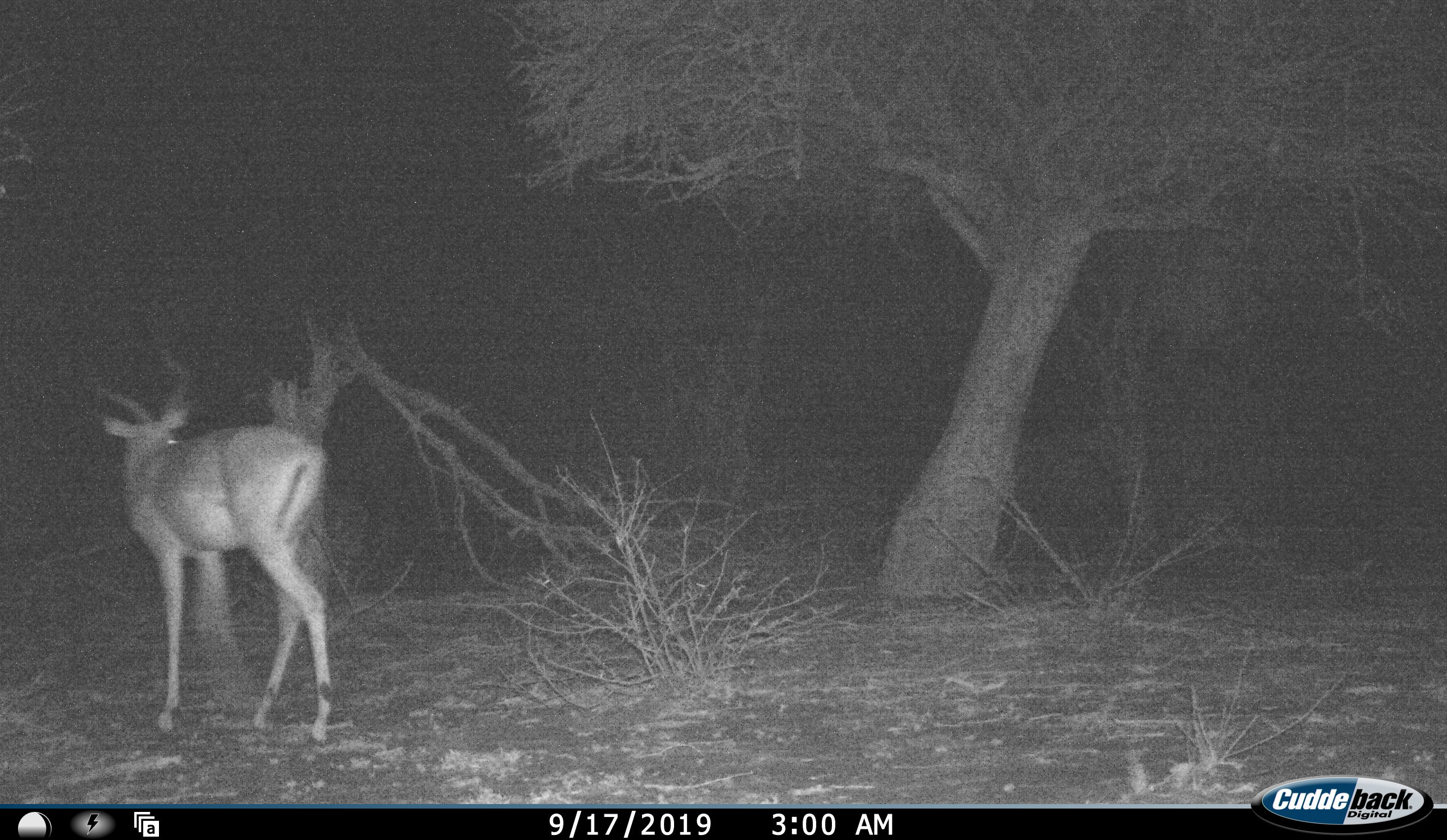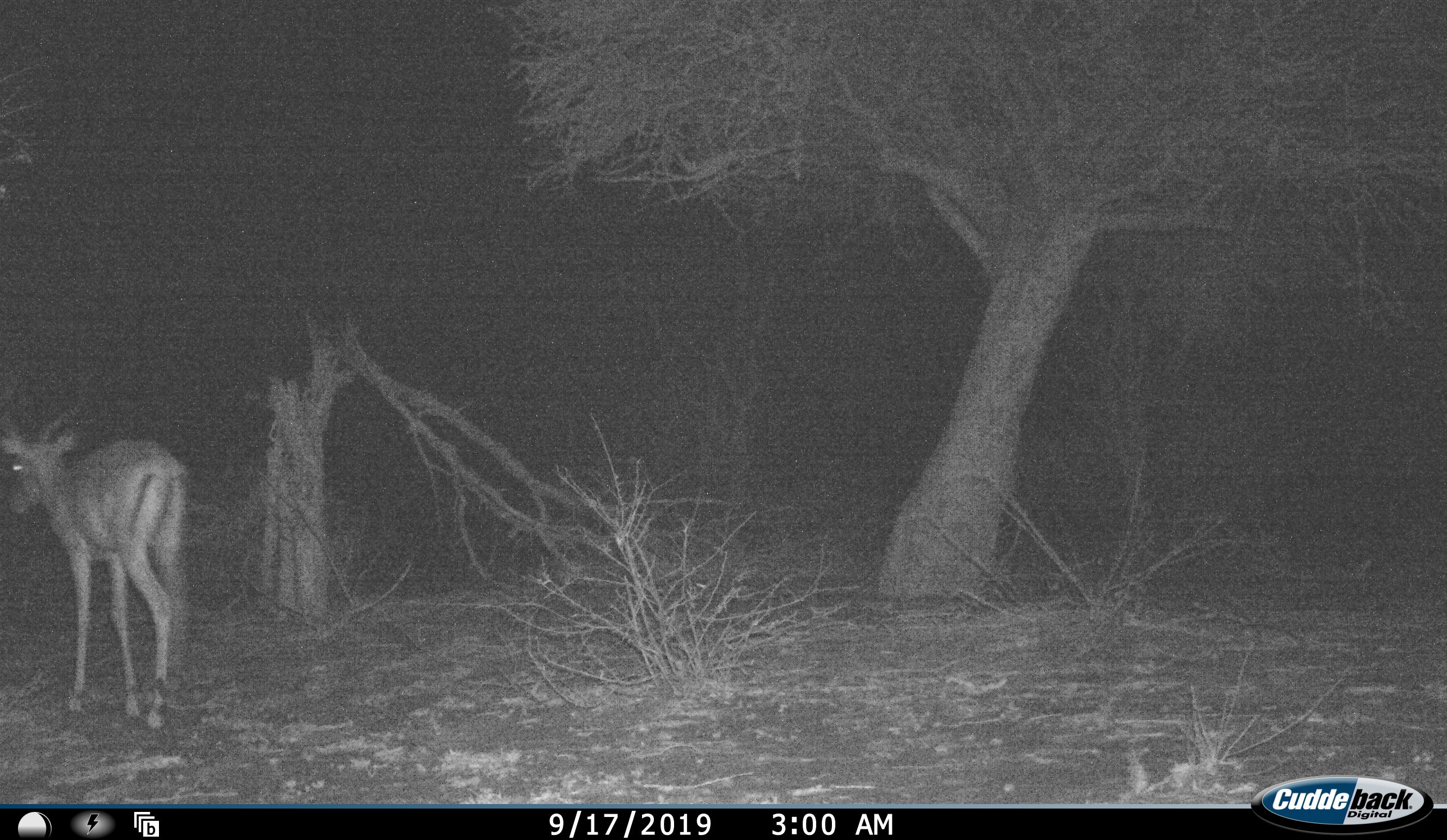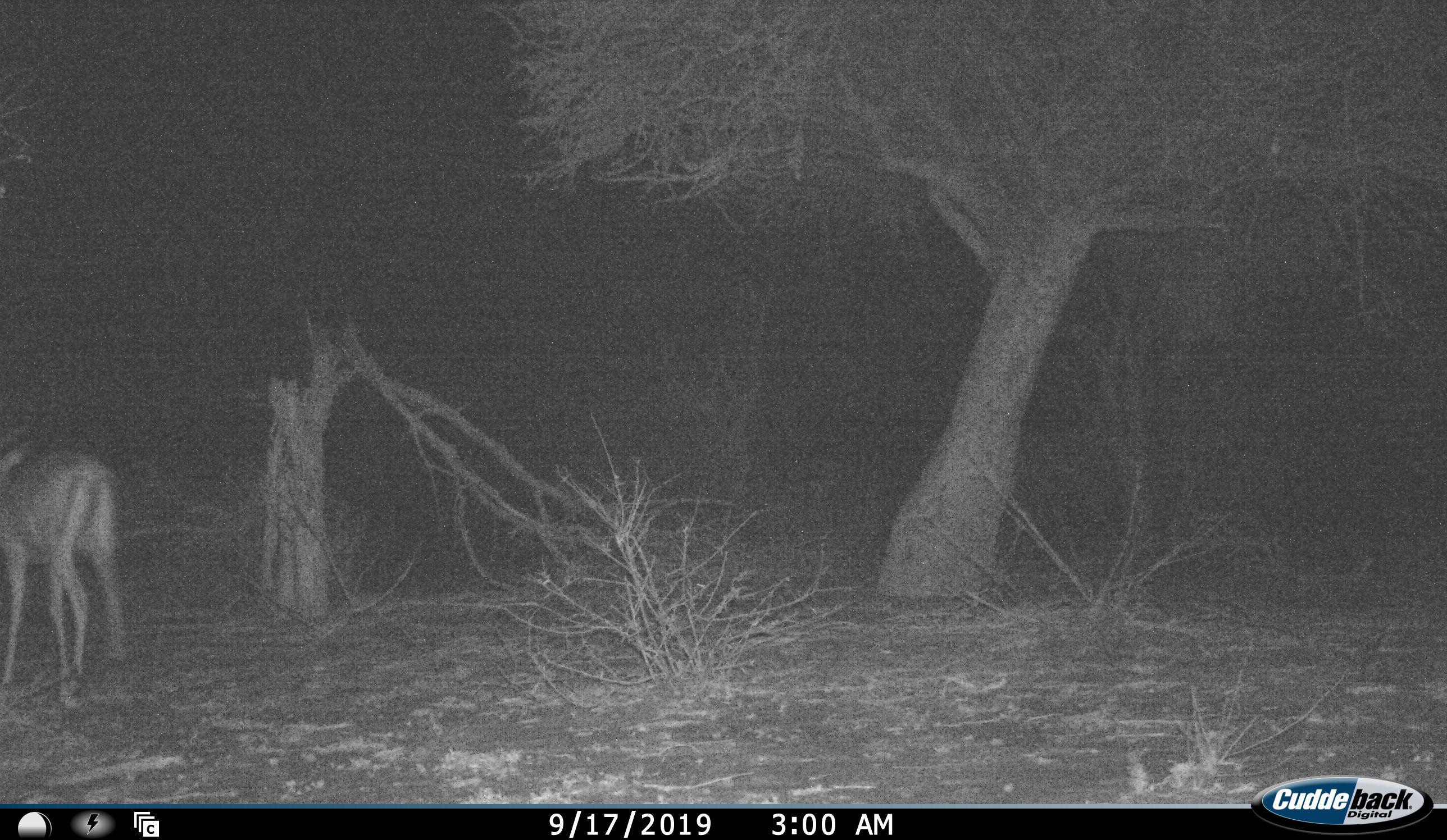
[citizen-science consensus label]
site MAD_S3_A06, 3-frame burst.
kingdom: Animalia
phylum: Chordata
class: Mammalia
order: Artiodactyla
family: Bovidae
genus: Aepyceros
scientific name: Aepyceros melampus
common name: impala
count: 1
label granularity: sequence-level